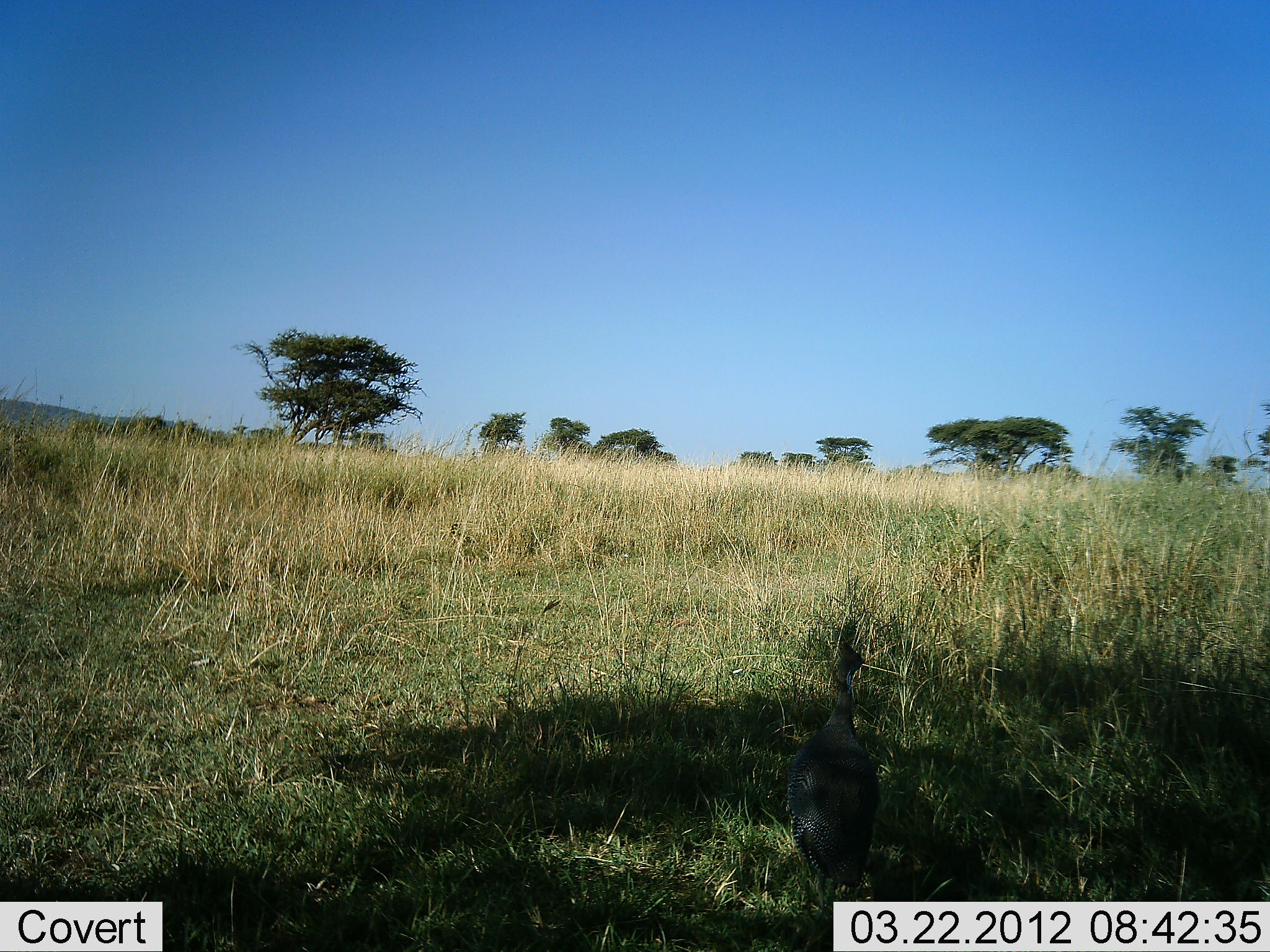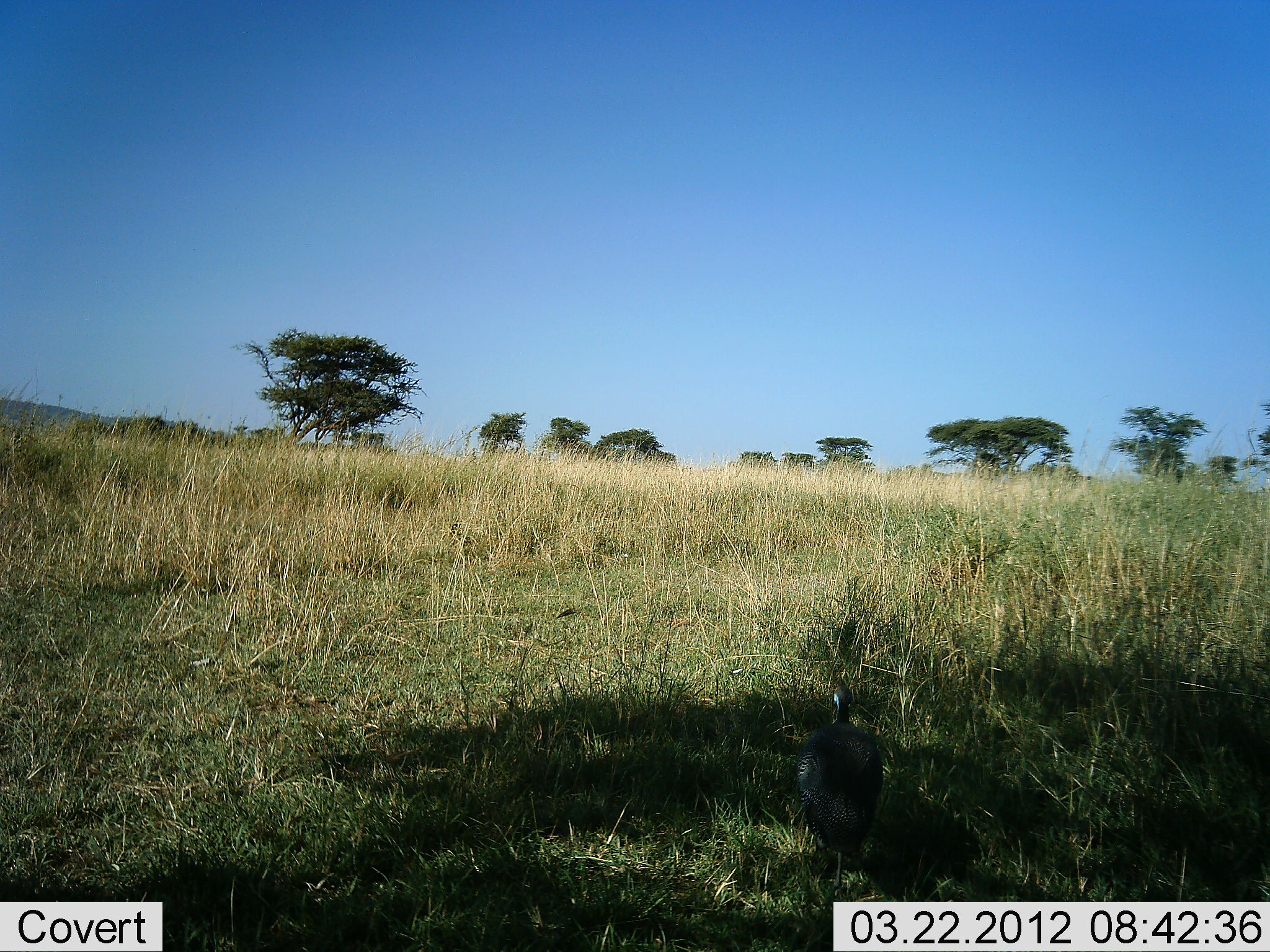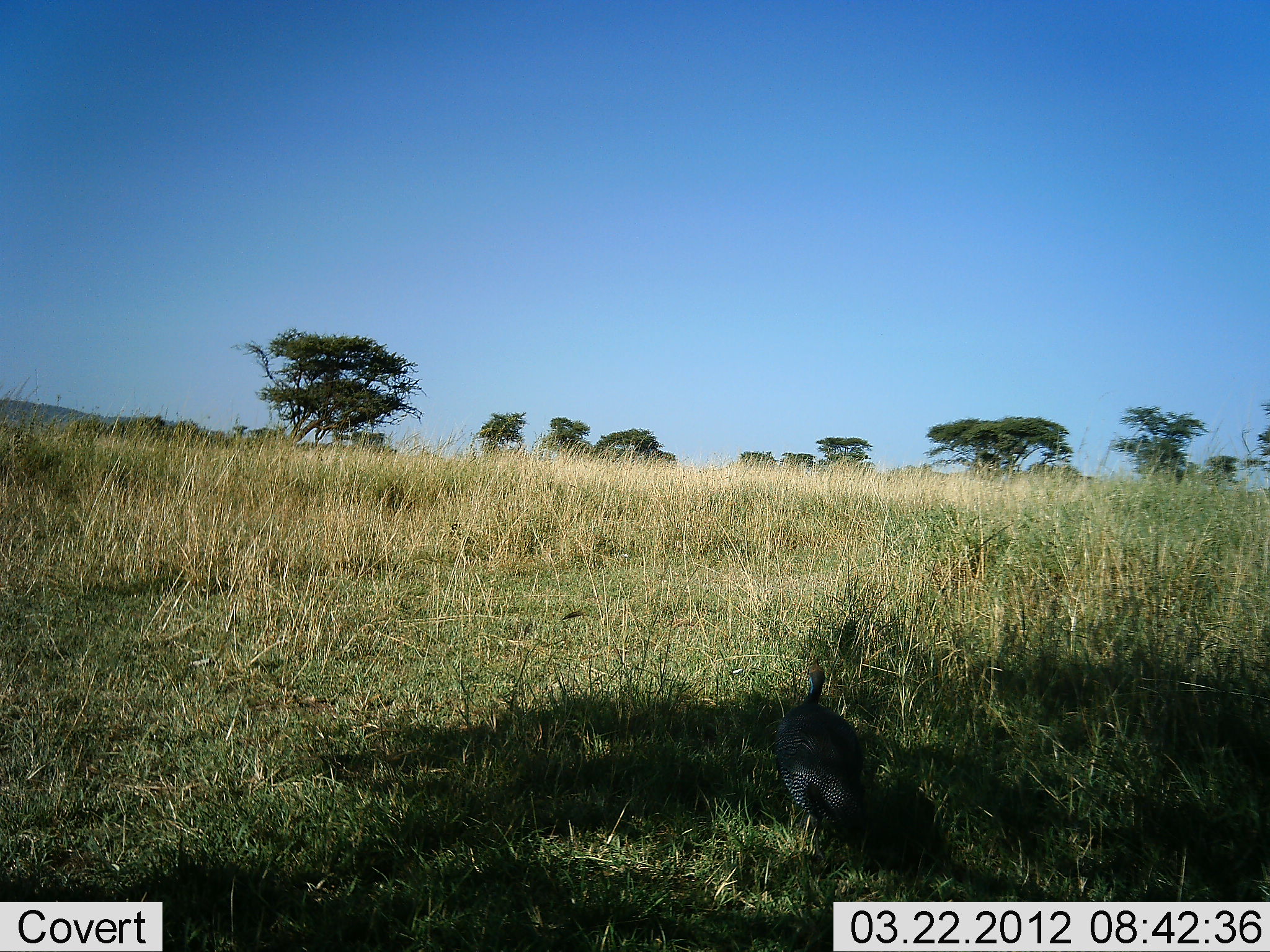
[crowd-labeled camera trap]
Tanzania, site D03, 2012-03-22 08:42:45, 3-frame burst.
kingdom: Animalia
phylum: Chordata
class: Aves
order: Galliformes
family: Numididae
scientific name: Numididae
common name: guinea fowl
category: guineafowl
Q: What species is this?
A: Guineafowl (guinea fowl) (Numididae).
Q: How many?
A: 1.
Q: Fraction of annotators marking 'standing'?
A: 24%.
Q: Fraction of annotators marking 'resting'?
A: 0%.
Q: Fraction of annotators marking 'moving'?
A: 80%.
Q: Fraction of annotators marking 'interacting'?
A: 0%.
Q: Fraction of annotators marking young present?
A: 0%.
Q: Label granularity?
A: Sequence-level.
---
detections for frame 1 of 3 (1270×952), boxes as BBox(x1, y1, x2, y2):
animal: BBox(784, 639, 883, 930)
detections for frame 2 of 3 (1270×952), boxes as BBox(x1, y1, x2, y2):
animal: BBox(793, 673, 889, 893)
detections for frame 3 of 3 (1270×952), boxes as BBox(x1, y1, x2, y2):
animal: BBox(772, 655, 871, 855)